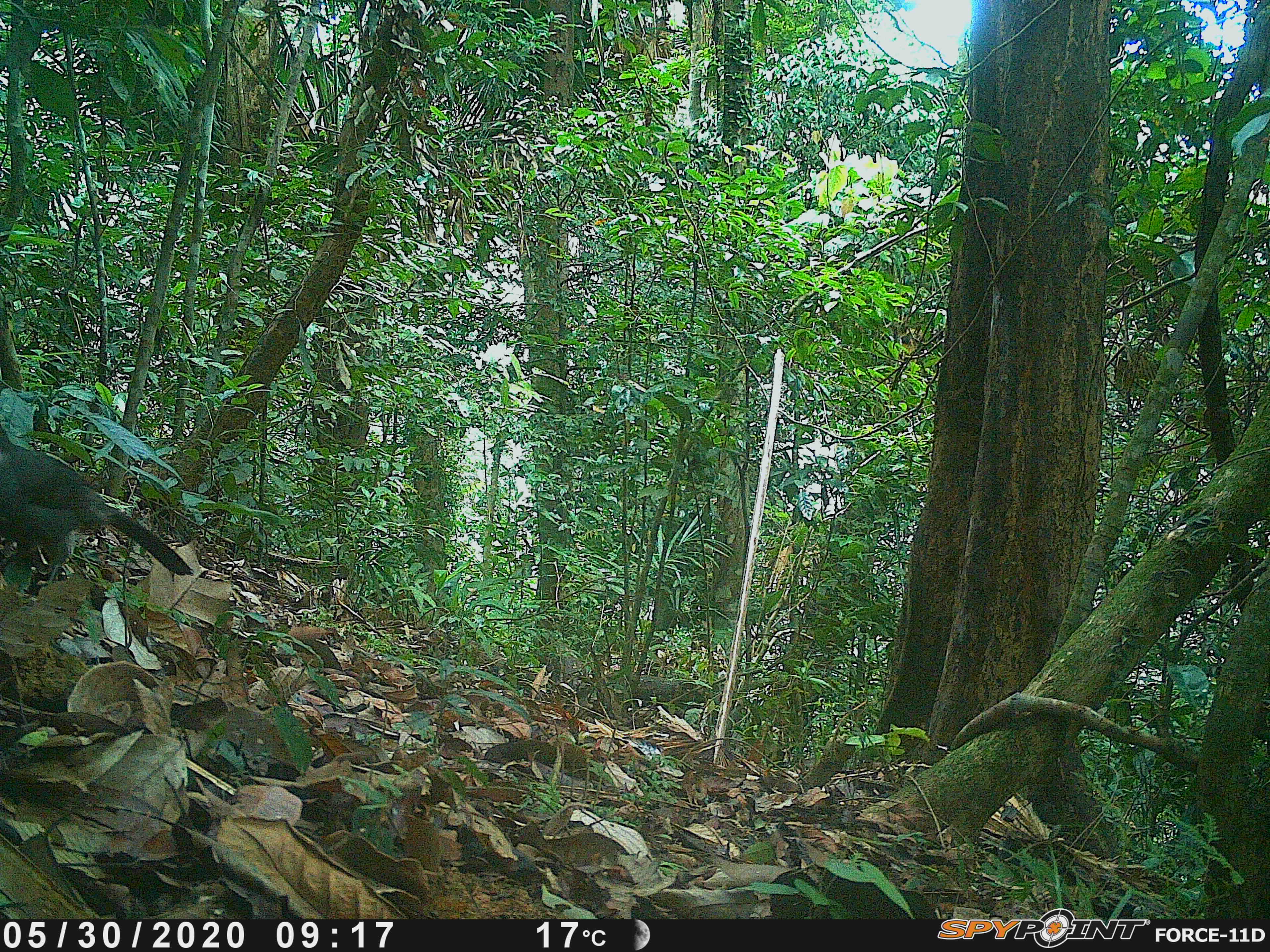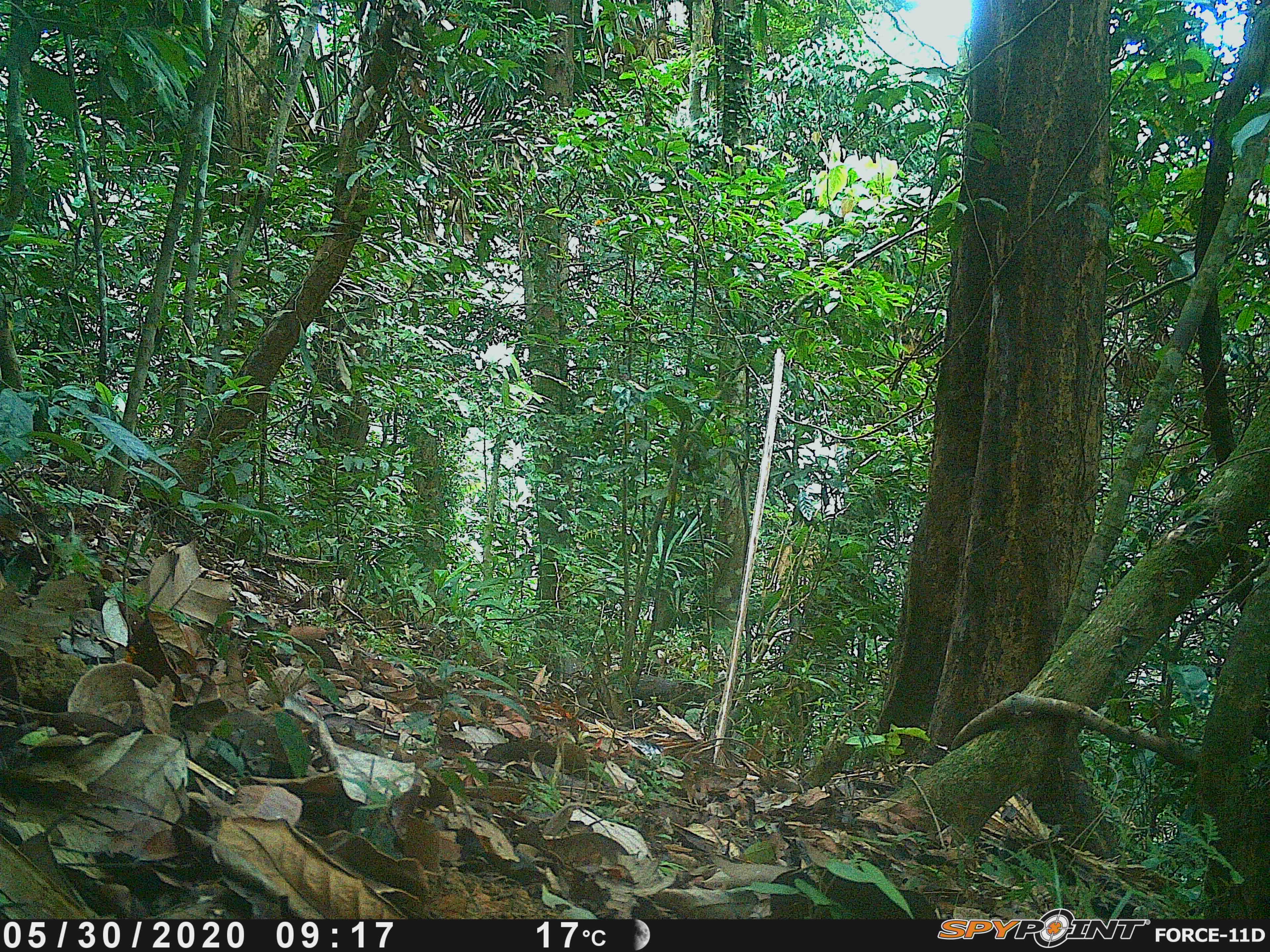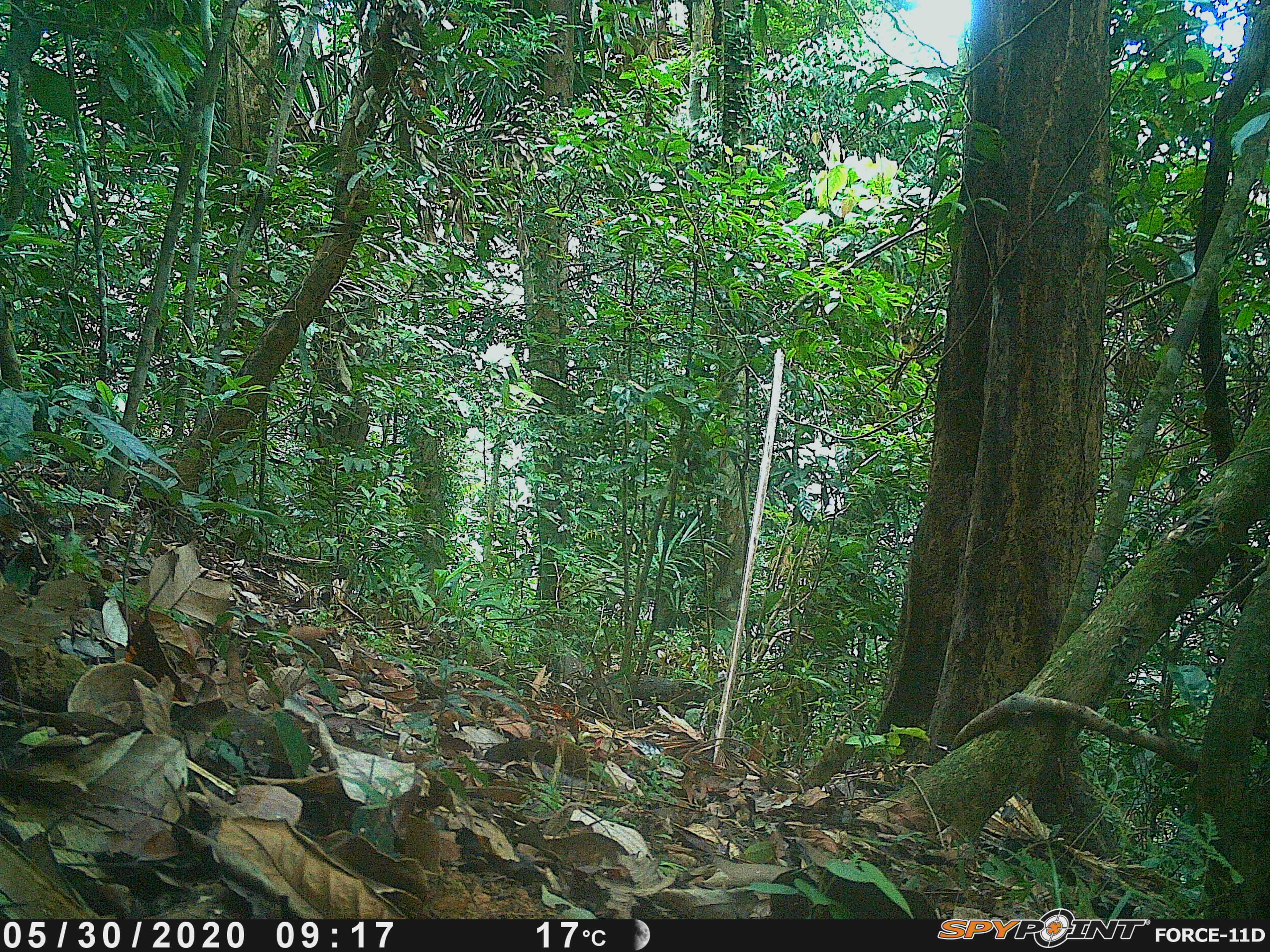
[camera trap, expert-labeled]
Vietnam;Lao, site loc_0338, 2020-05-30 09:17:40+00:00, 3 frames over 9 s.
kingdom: Animalia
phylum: Chordata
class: Aves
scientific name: Aves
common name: bird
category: unidentified bird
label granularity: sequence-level